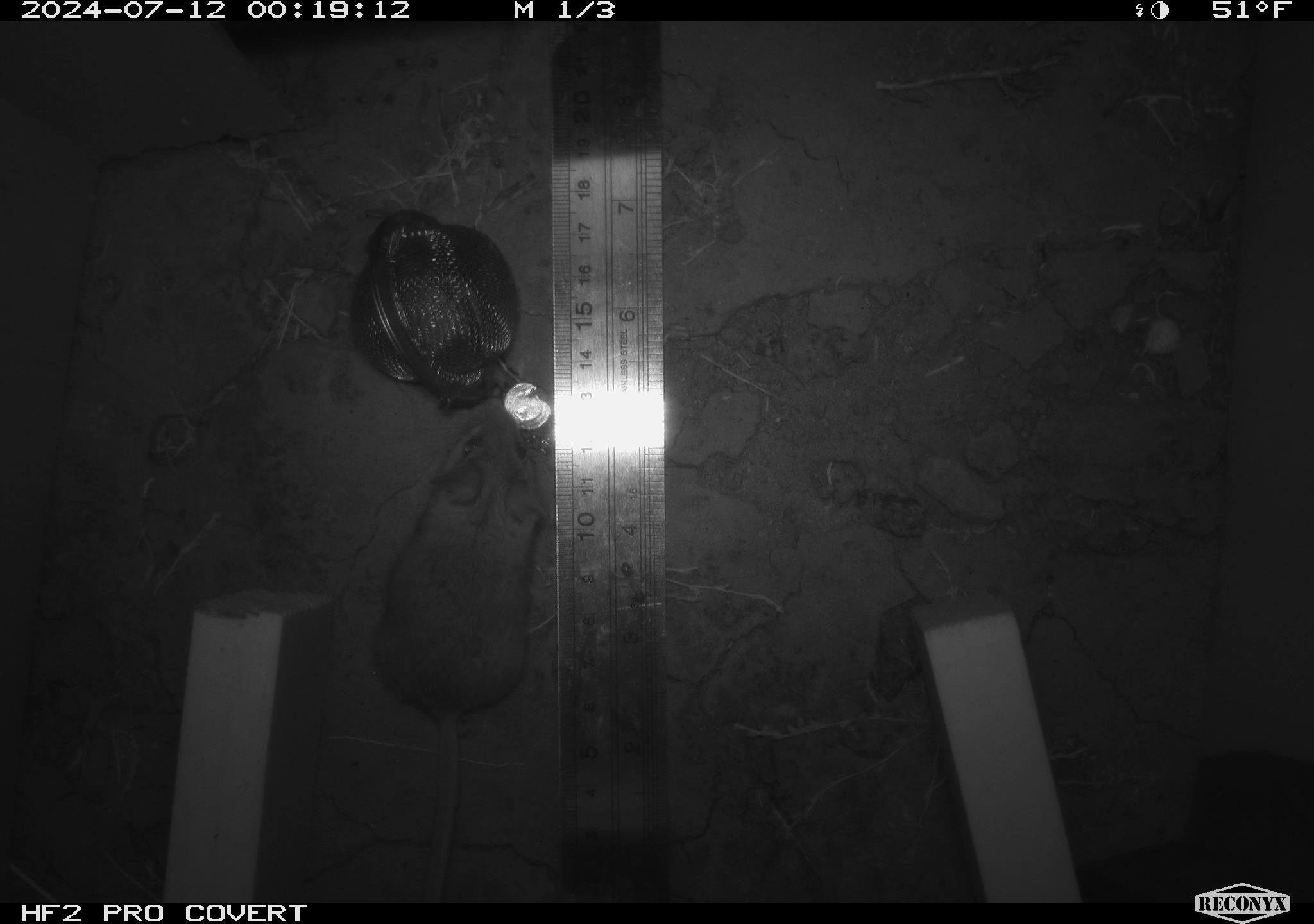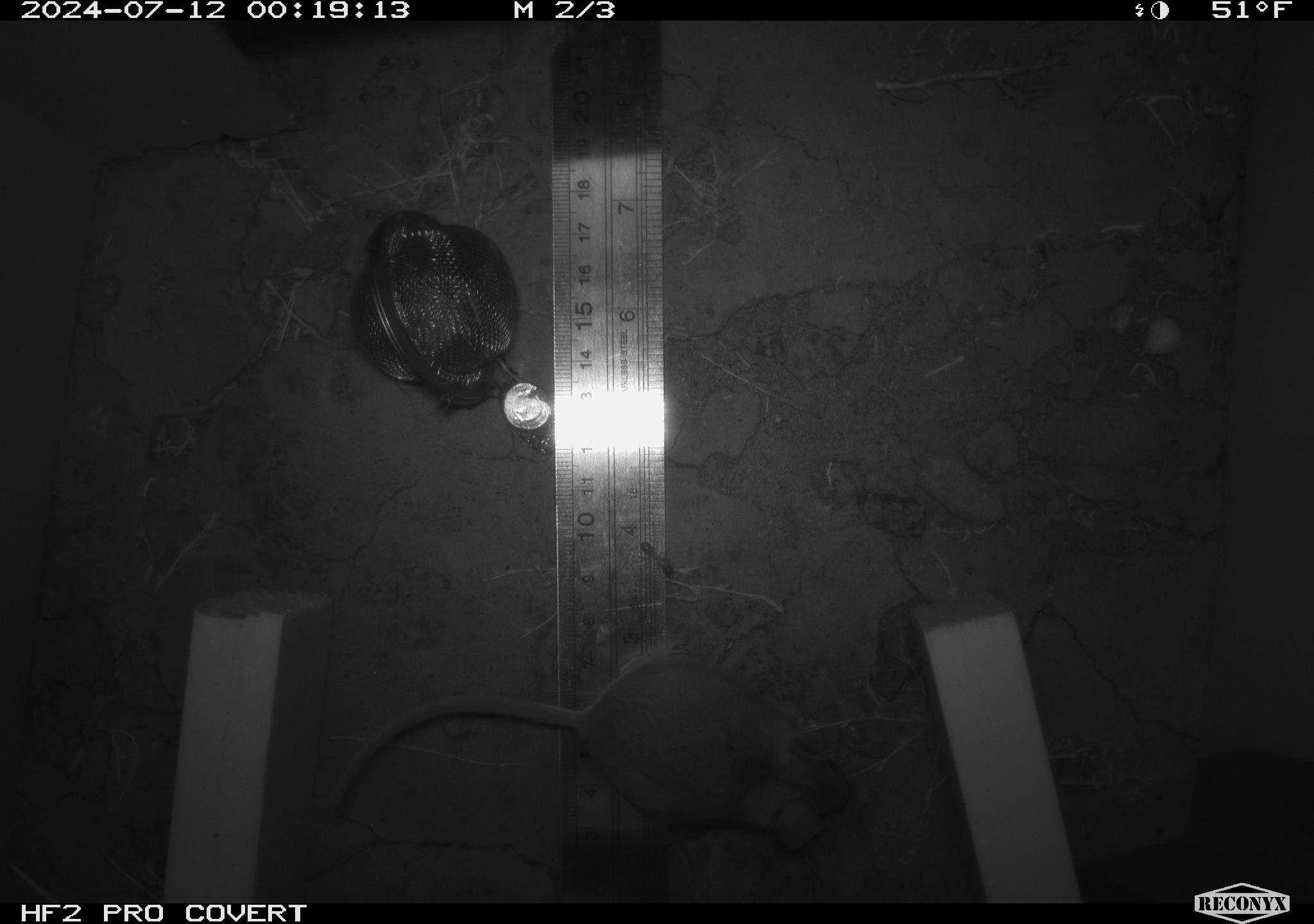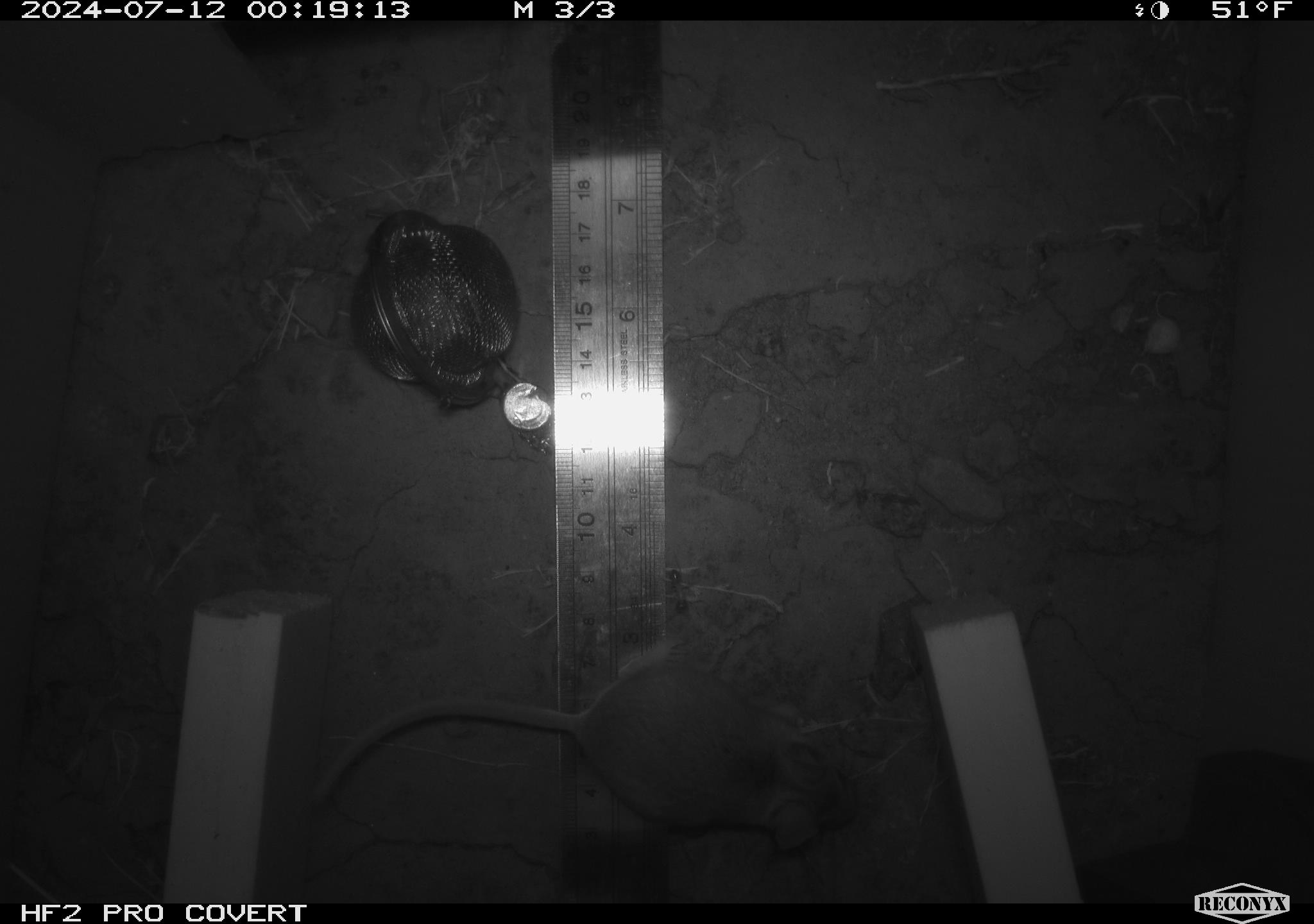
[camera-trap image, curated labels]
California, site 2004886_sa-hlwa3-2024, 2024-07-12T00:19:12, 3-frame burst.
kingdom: Animalia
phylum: Chordata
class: Mammalia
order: Rodentia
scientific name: Rodentia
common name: mouse species